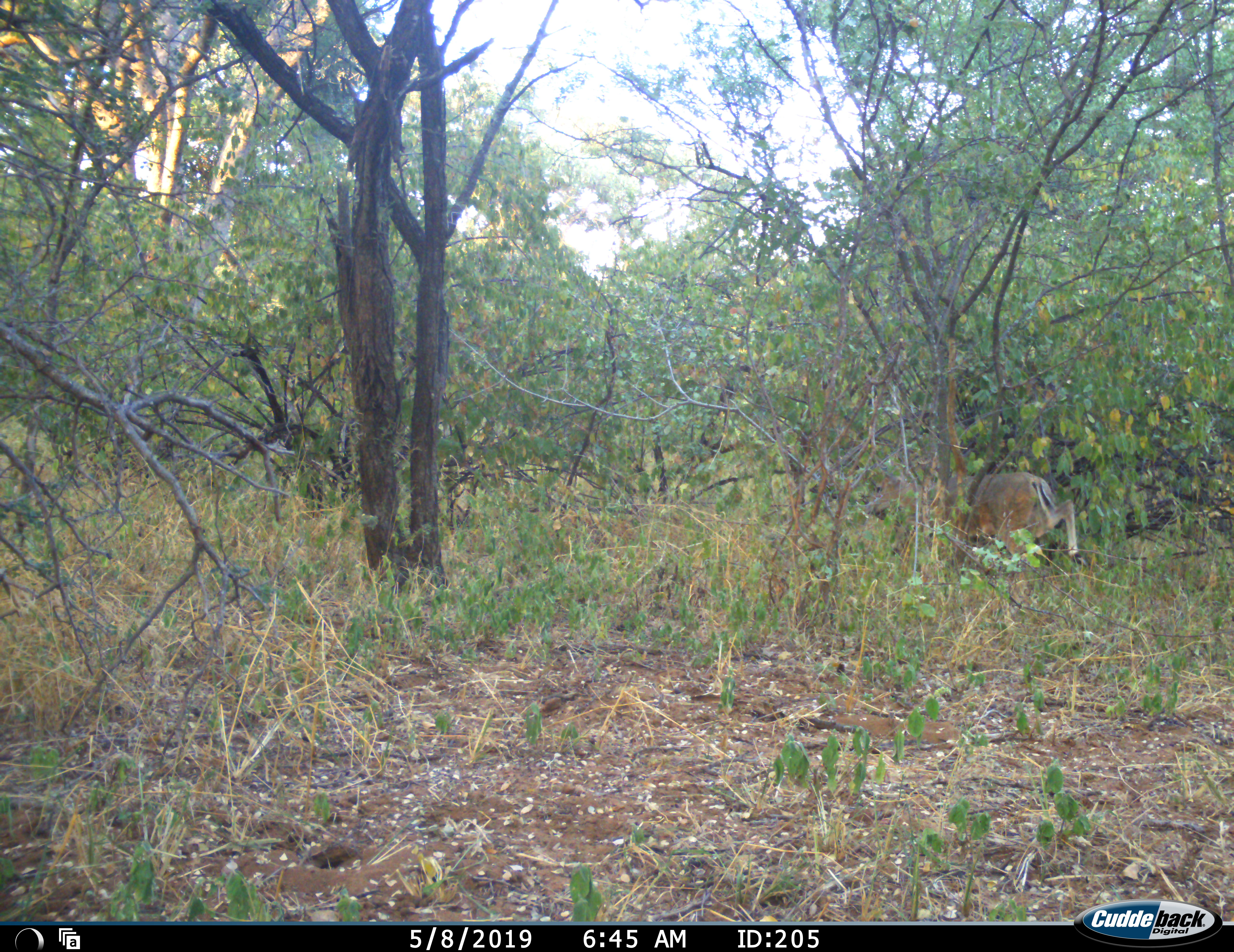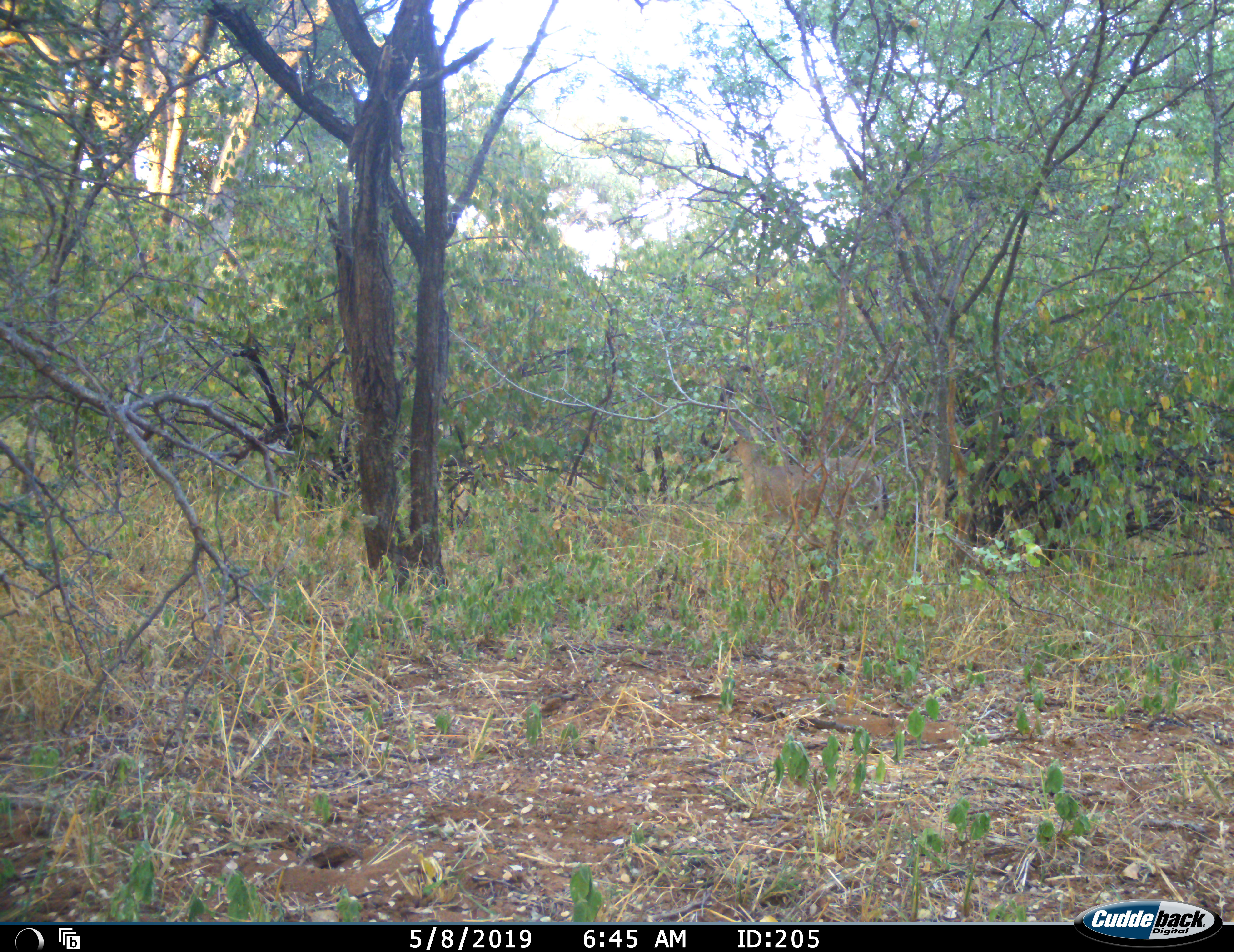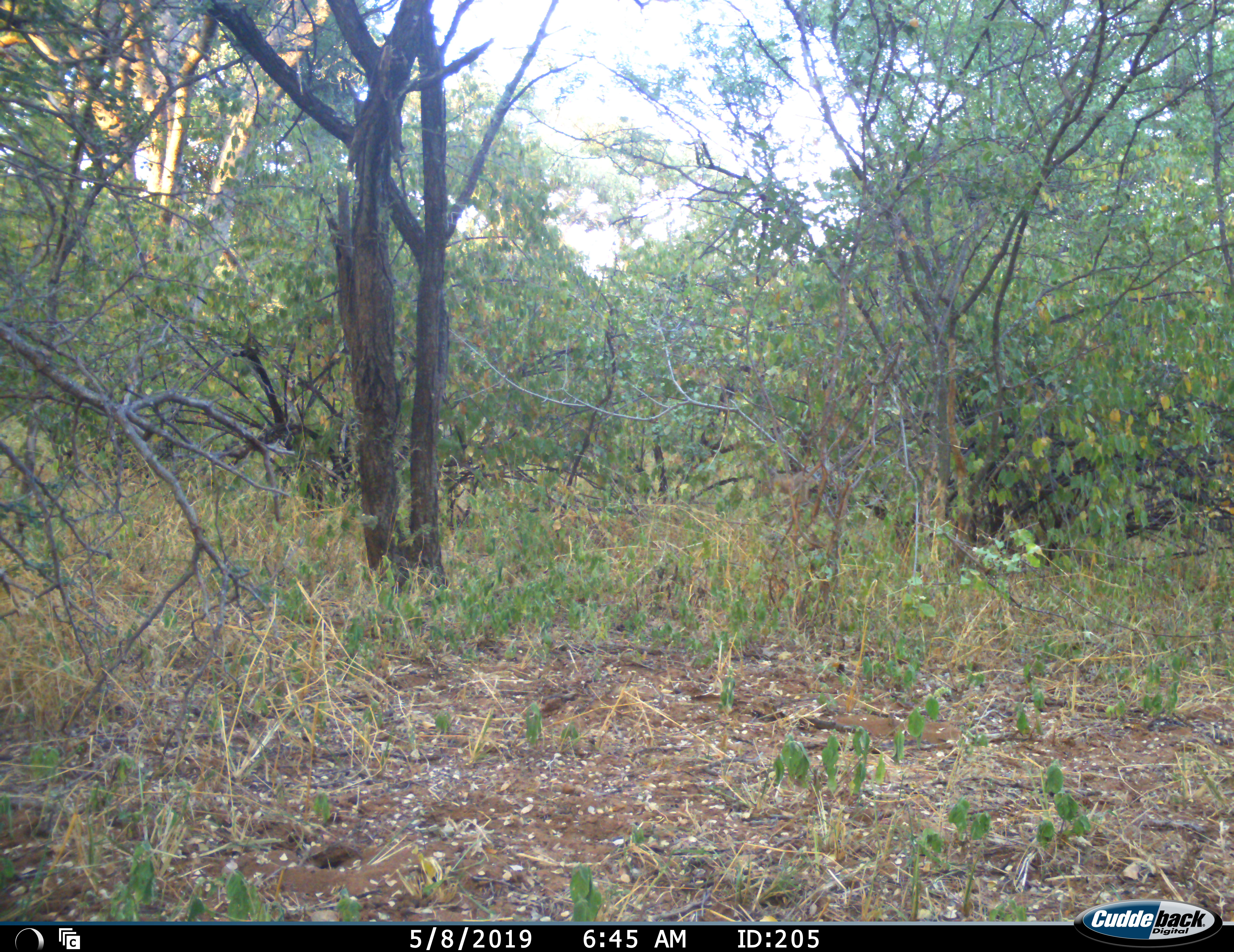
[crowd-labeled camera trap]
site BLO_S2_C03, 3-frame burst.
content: unidentified animal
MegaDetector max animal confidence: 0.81